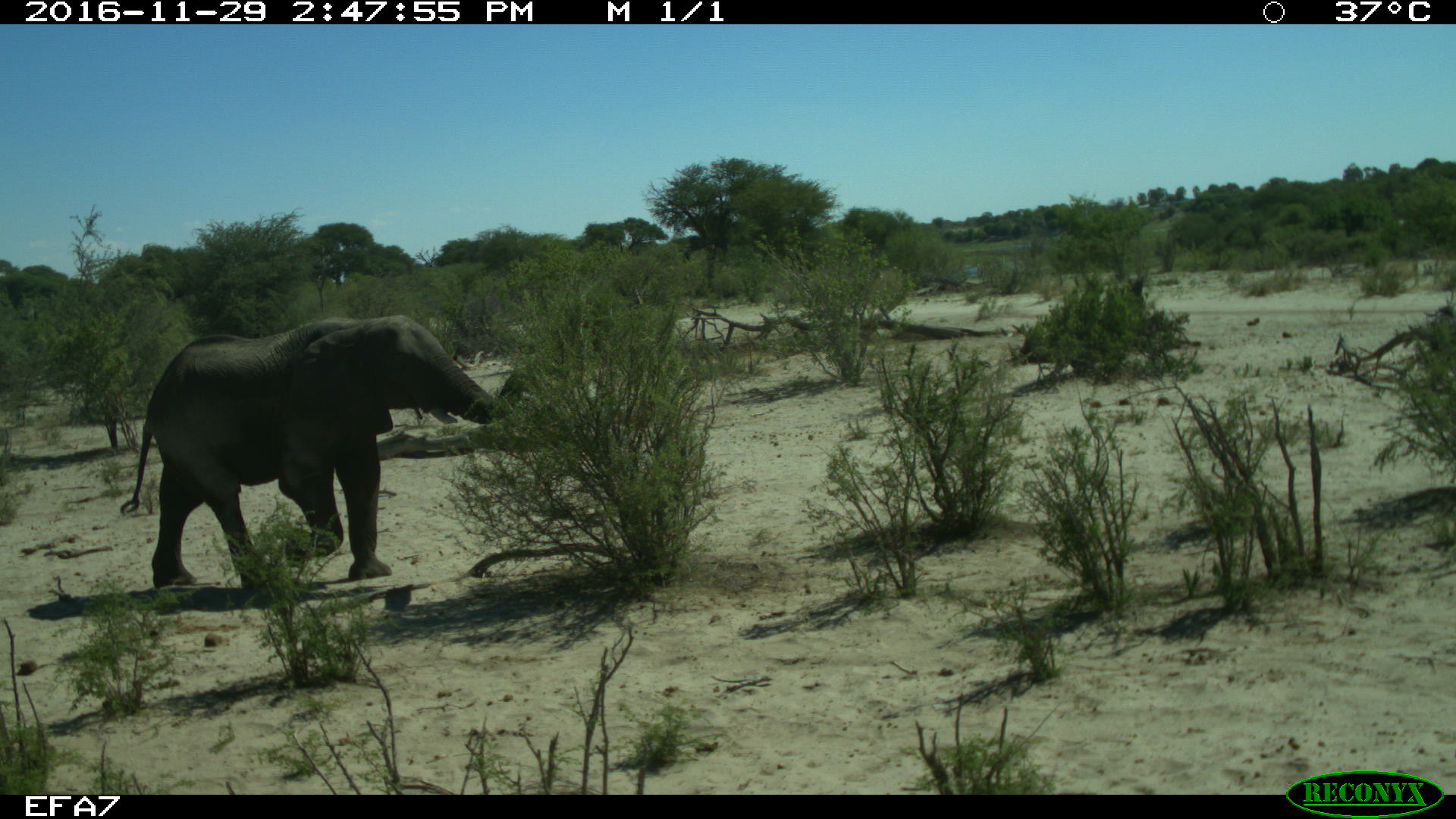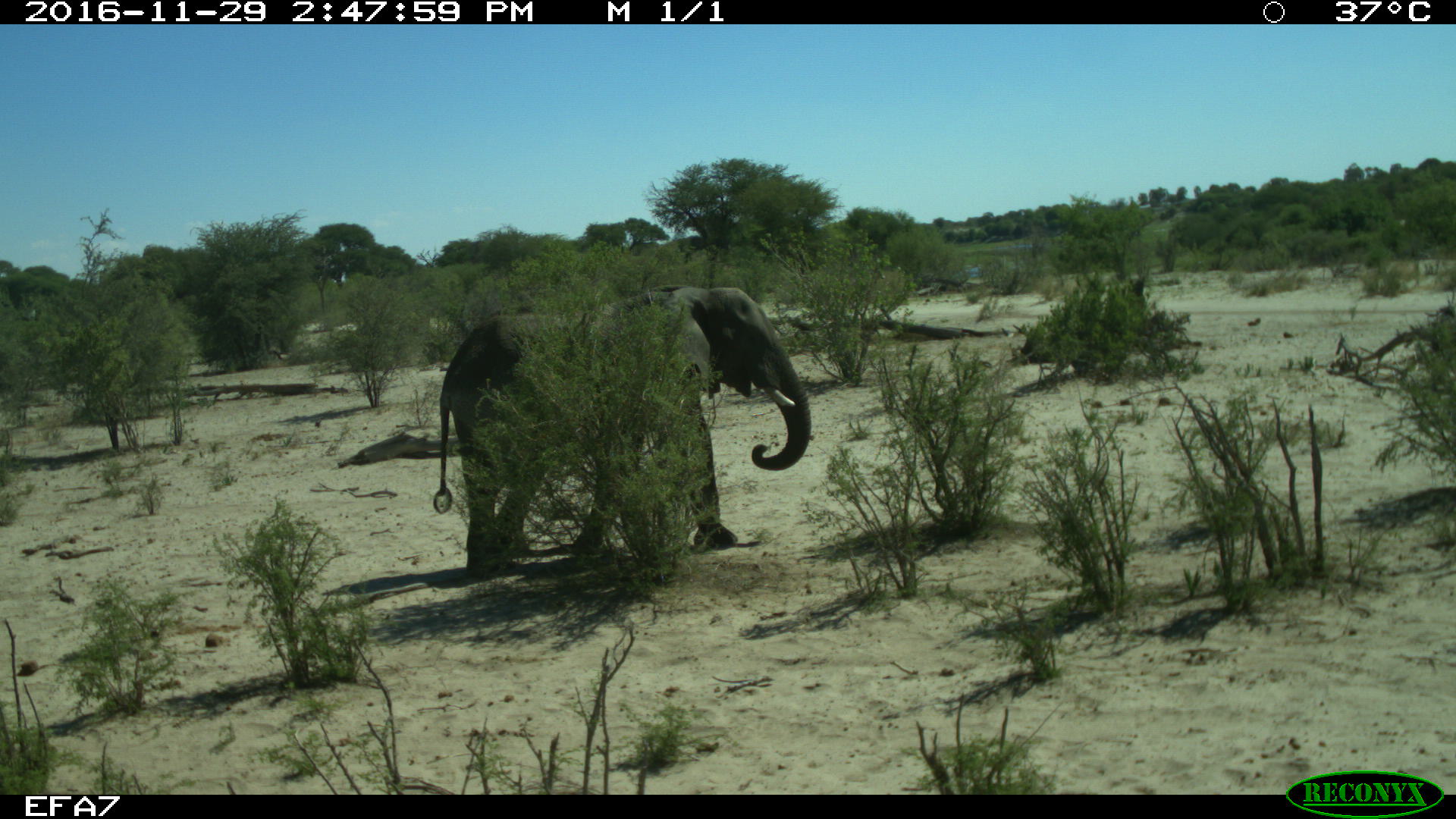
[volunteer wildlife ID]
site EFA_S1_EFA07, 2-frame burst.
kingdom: Animalia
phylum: Chordata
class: Mammalia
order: Proboscidea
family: Elephantidae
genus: Loxodonta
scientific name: Loxodonta africana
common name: african bush elephant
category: elephant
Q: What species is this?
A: Elephant (african bush elephant) (Loxodonta africana).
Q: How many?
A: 1.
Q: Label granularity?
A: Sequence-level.